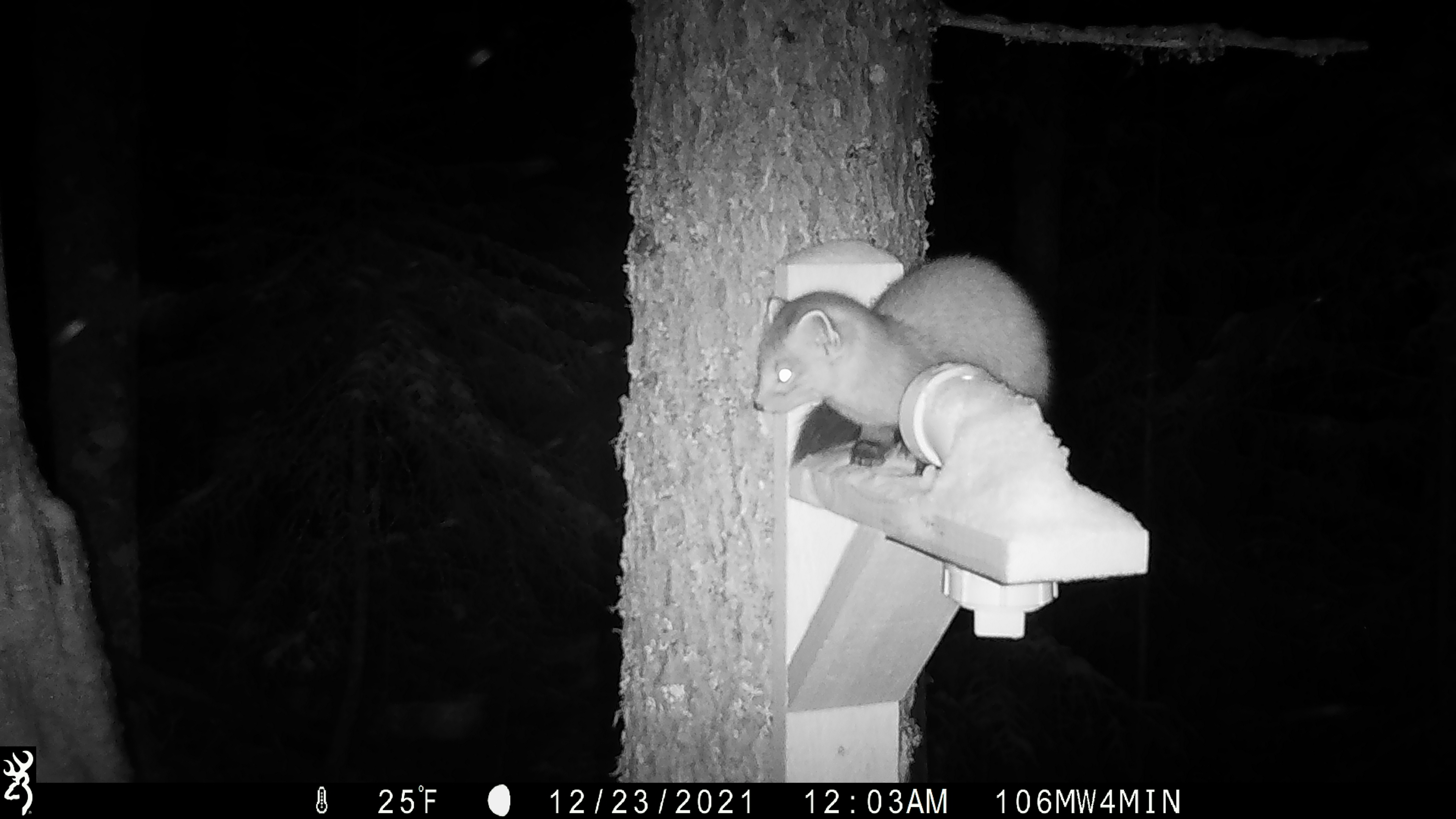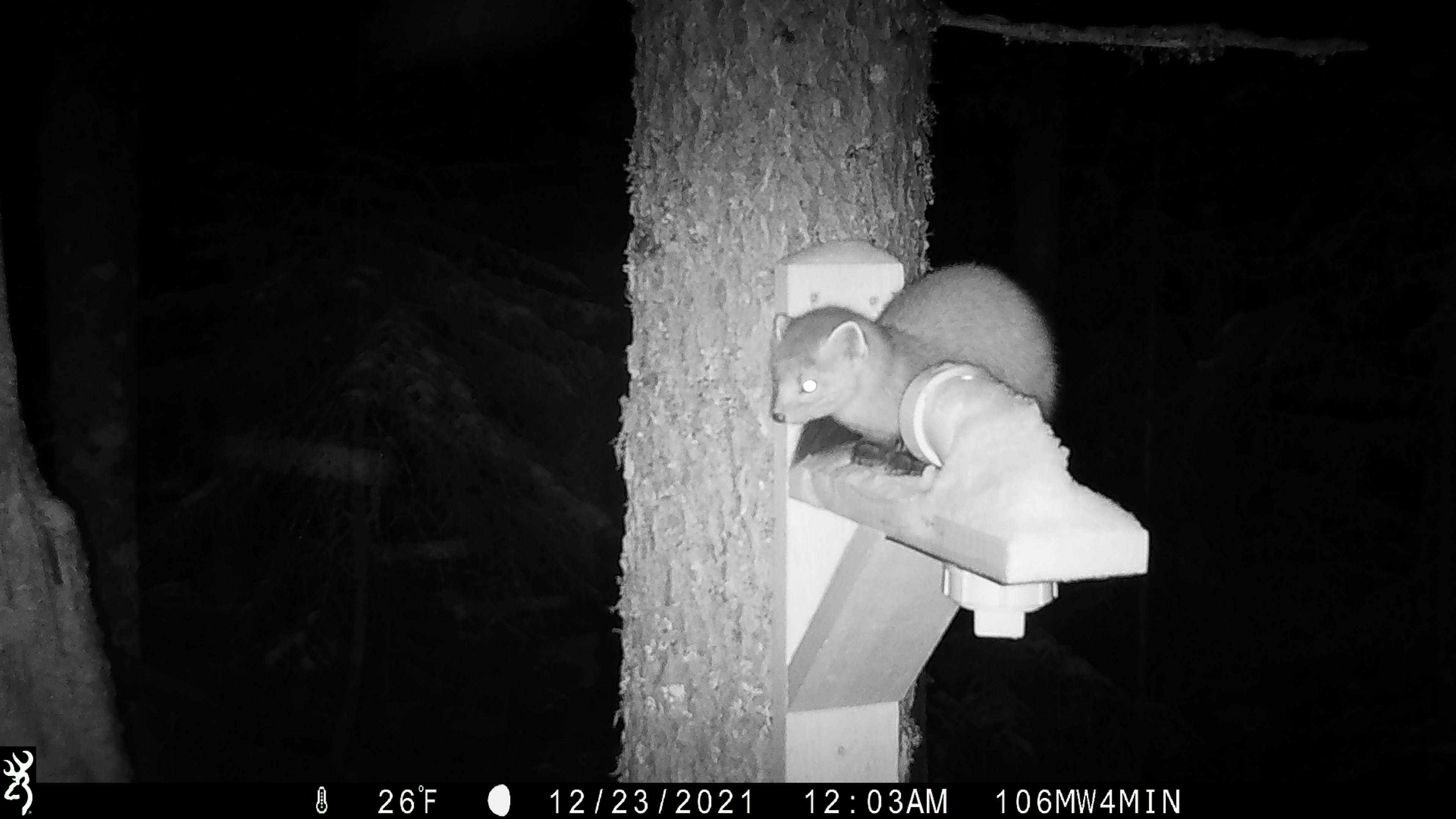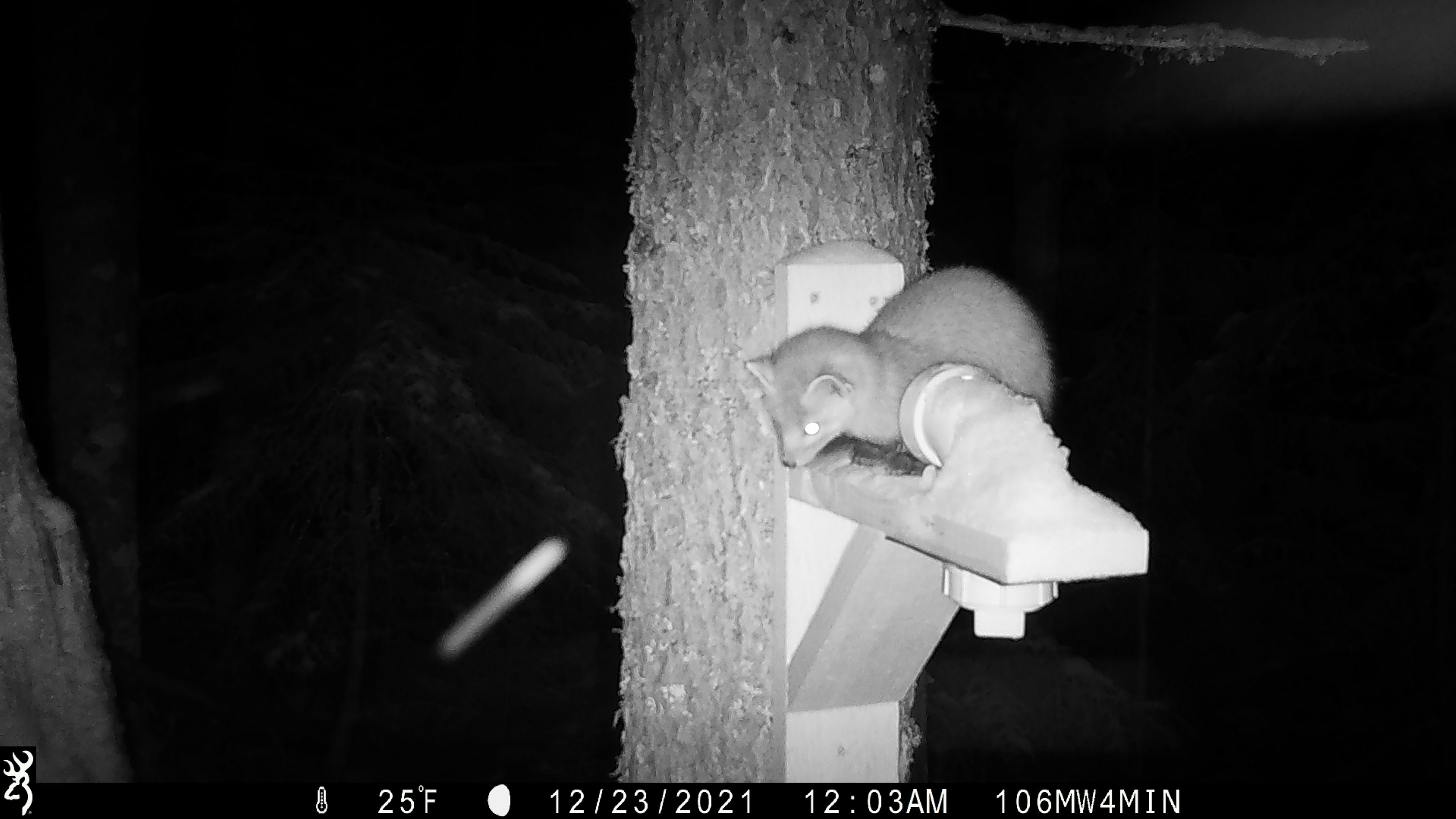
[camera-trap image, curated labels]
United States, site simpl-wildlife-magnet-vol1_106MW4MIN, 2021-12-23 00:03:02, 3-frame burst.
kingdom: Animalia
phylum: Chordata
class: Mammalia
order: Carnivora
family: Mustelidae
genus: Martes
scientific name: Martes americana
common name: american marten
American marten (Martes americana).